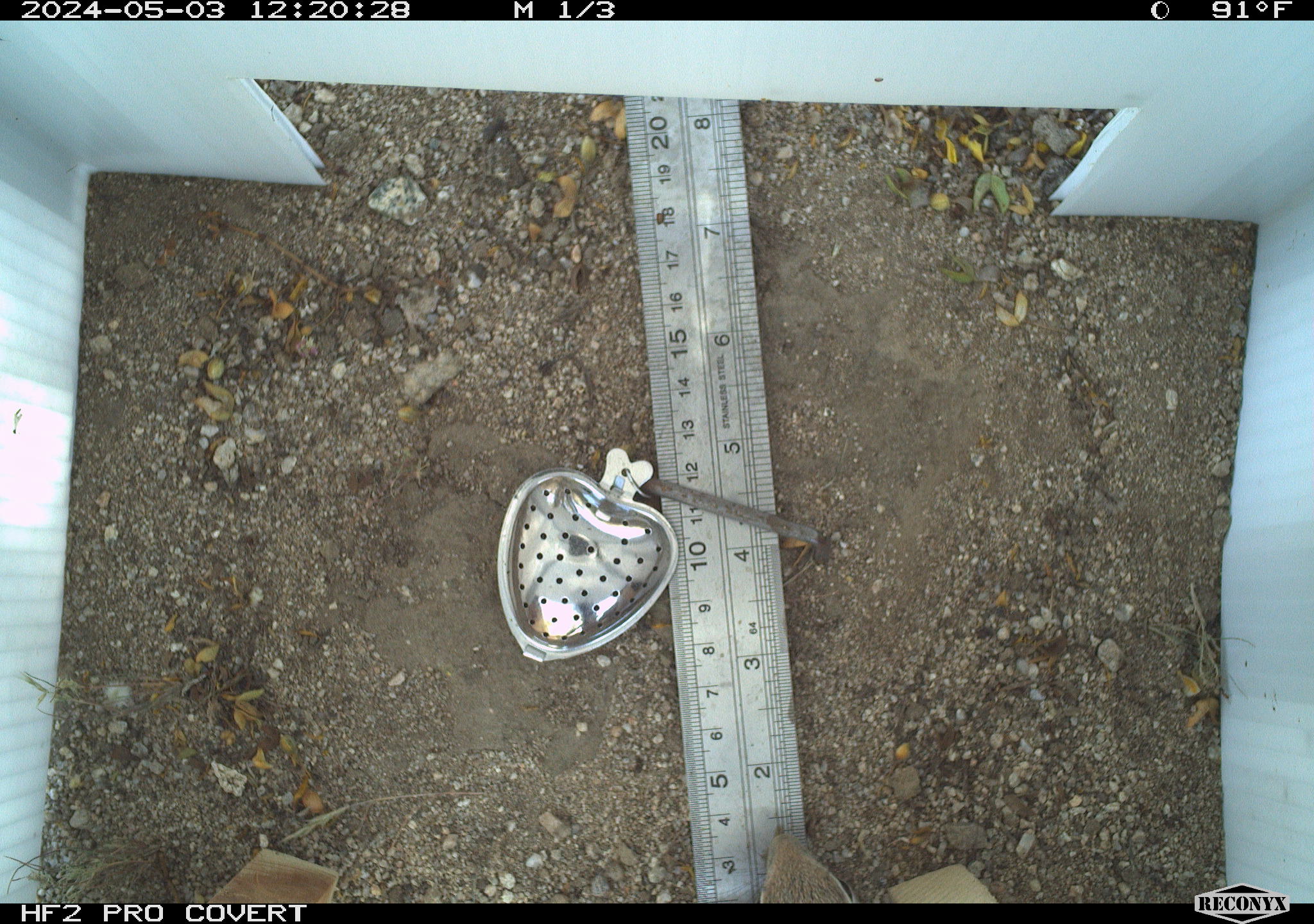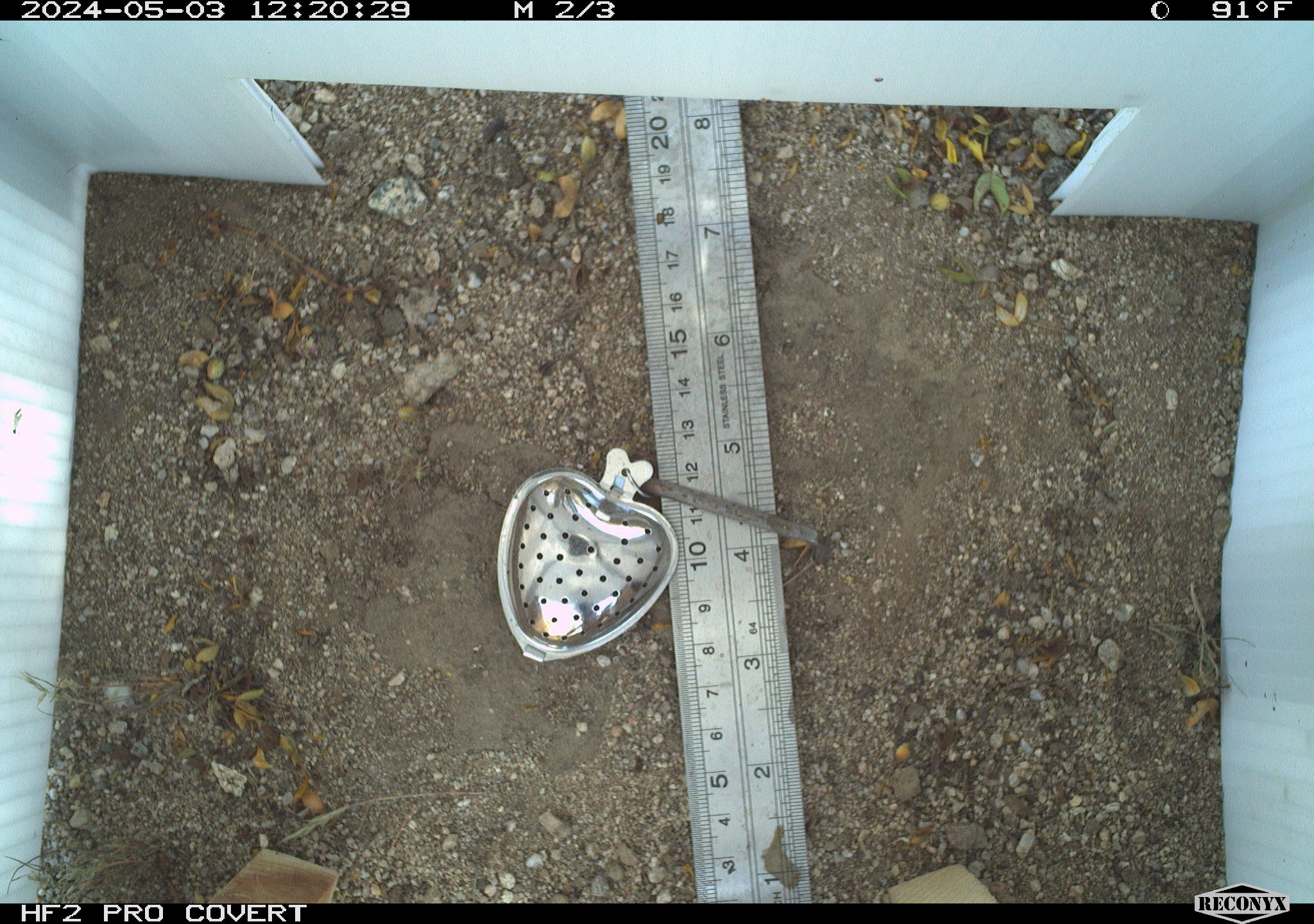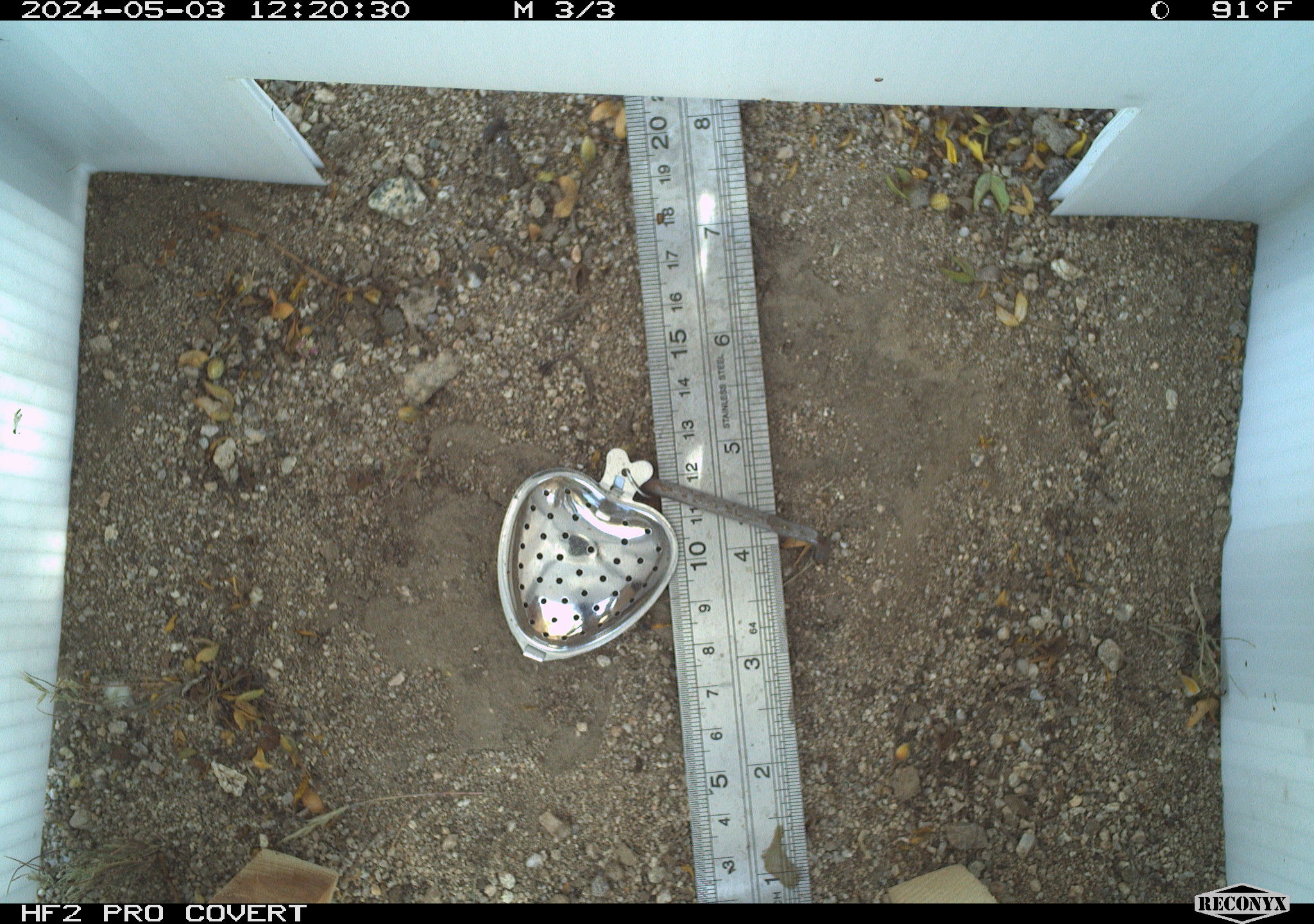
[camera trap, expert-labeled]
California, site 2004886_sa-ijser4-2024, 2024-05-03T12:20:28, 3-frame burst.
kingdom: Animalia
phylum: Chordata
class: Mammalia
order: Rodentia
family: Sciuridae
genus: Ammospermophilus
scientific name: Ammospermophilus leucurus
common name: white-tailed antelope squirrel